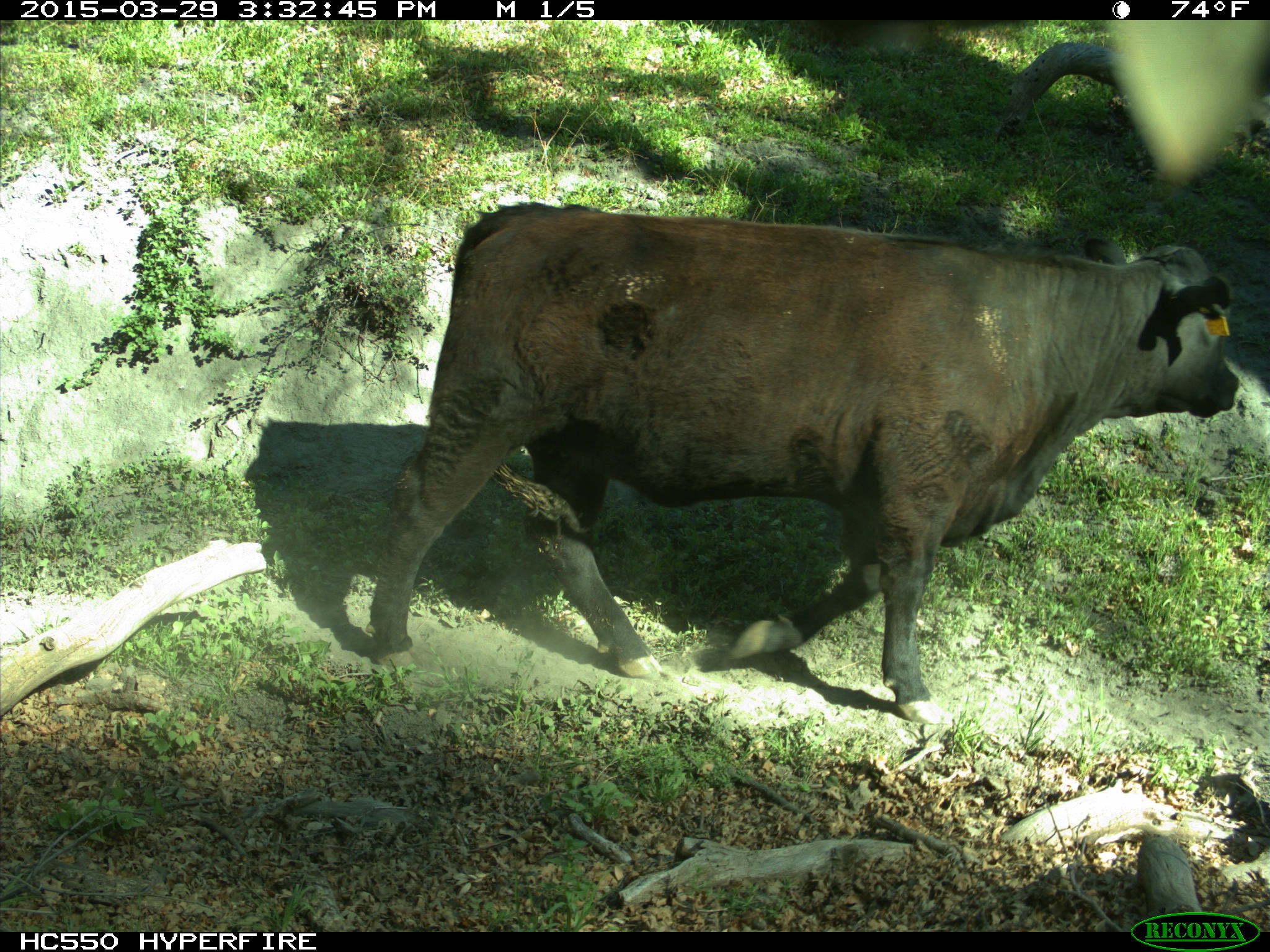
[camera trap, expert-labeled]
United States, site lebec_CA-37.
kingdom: Animalia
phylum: Chordata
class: Mammalia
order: Artiodactyla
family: Bovidae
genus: Bos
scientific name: Bos taurus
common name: domestic cow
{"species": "Bos taurus (domestic cow)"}